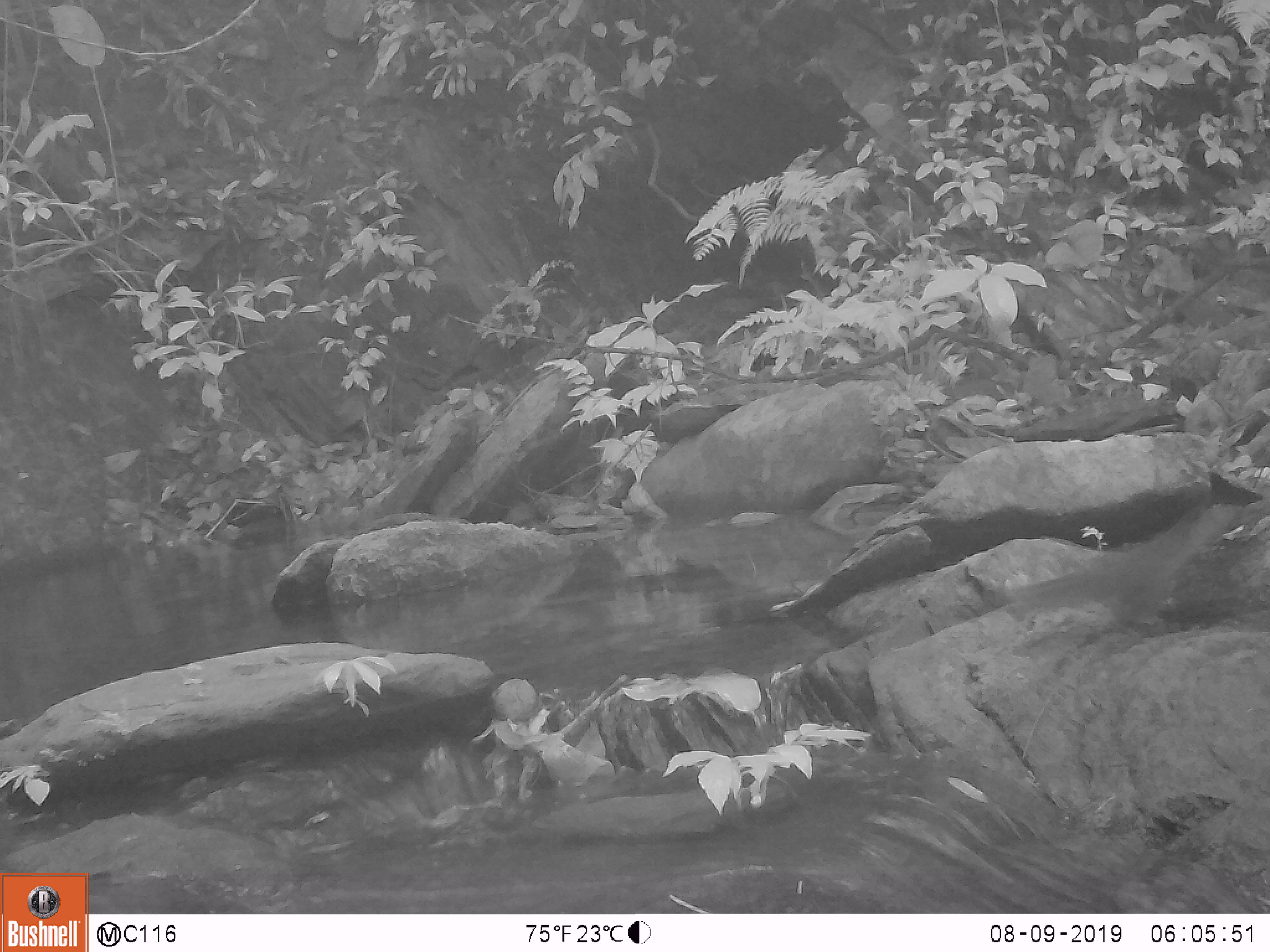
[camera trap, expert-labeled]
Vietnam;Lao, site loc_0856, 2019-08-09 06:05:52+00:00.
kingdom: Animalia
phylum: Chordata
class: Mammalia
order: Rodentia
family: Sciuridae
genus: Dremomys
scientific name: Dremomys rufigenis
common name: red-cheeked squirrel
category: red cheeked squirrel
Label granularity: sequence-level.